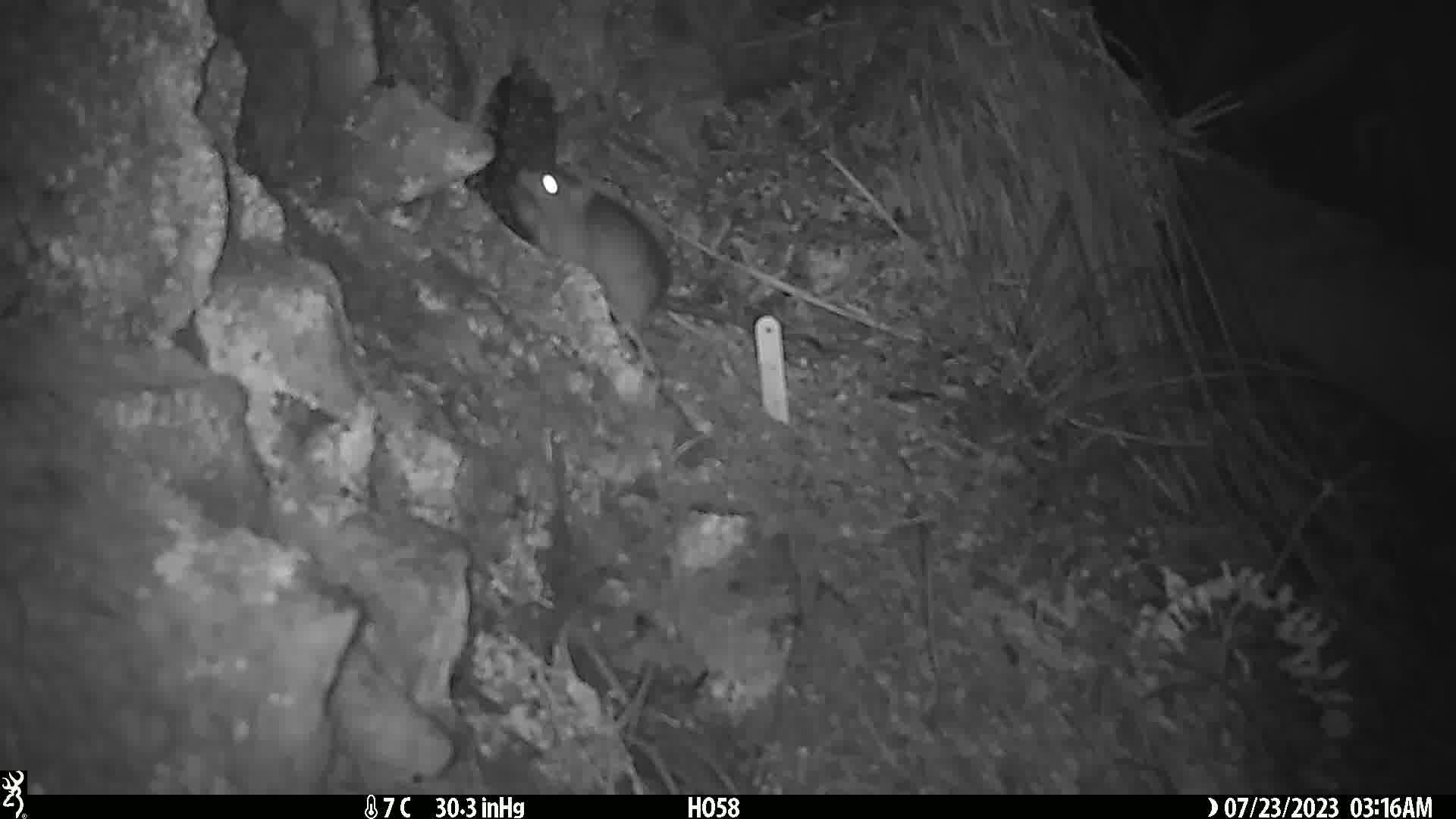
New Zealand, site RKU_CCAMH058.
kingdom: Animalia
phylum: Chordata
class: Mammalia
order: Rodentia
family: Muridae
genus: Rattus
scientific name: Rattus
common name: rat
Rat (Rattus).